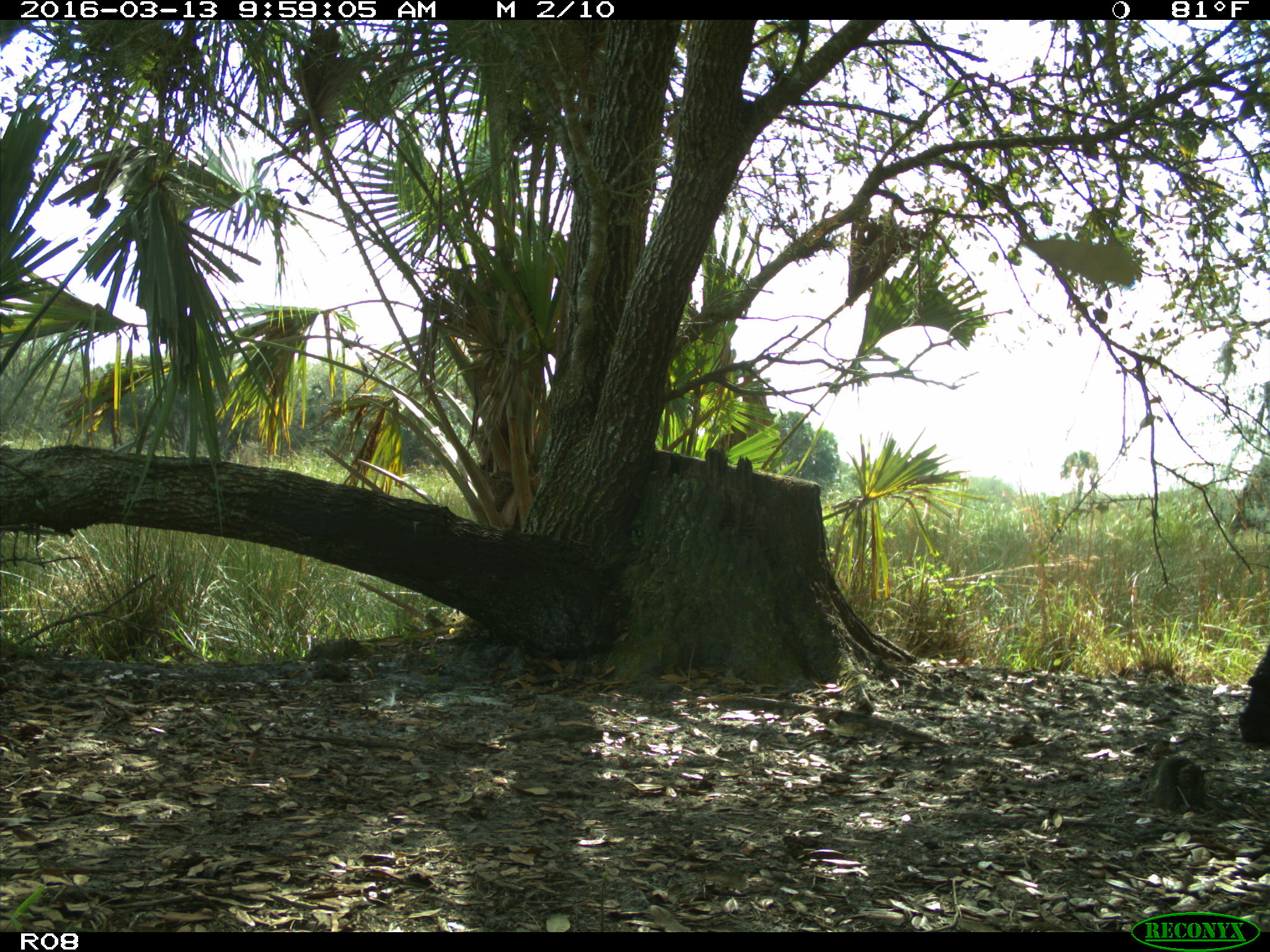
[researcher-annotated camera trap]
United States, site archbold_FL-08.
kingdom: Animalia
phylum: Chordata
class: Mammalia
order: Artiodactyla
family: Bovidae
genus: Bos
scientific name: Bos taurus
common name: domestic cow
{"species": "Bos taurus (domestic cow)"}